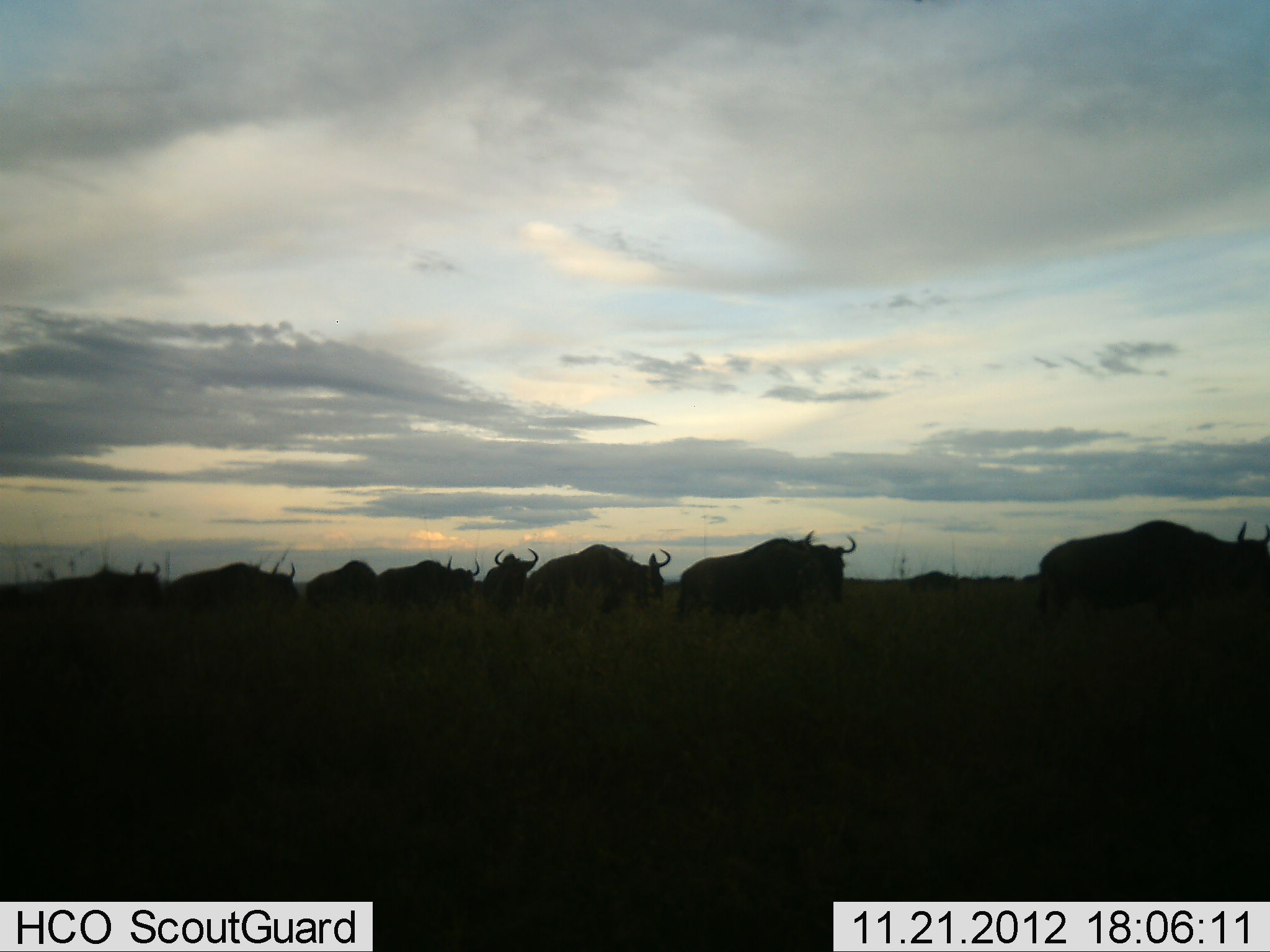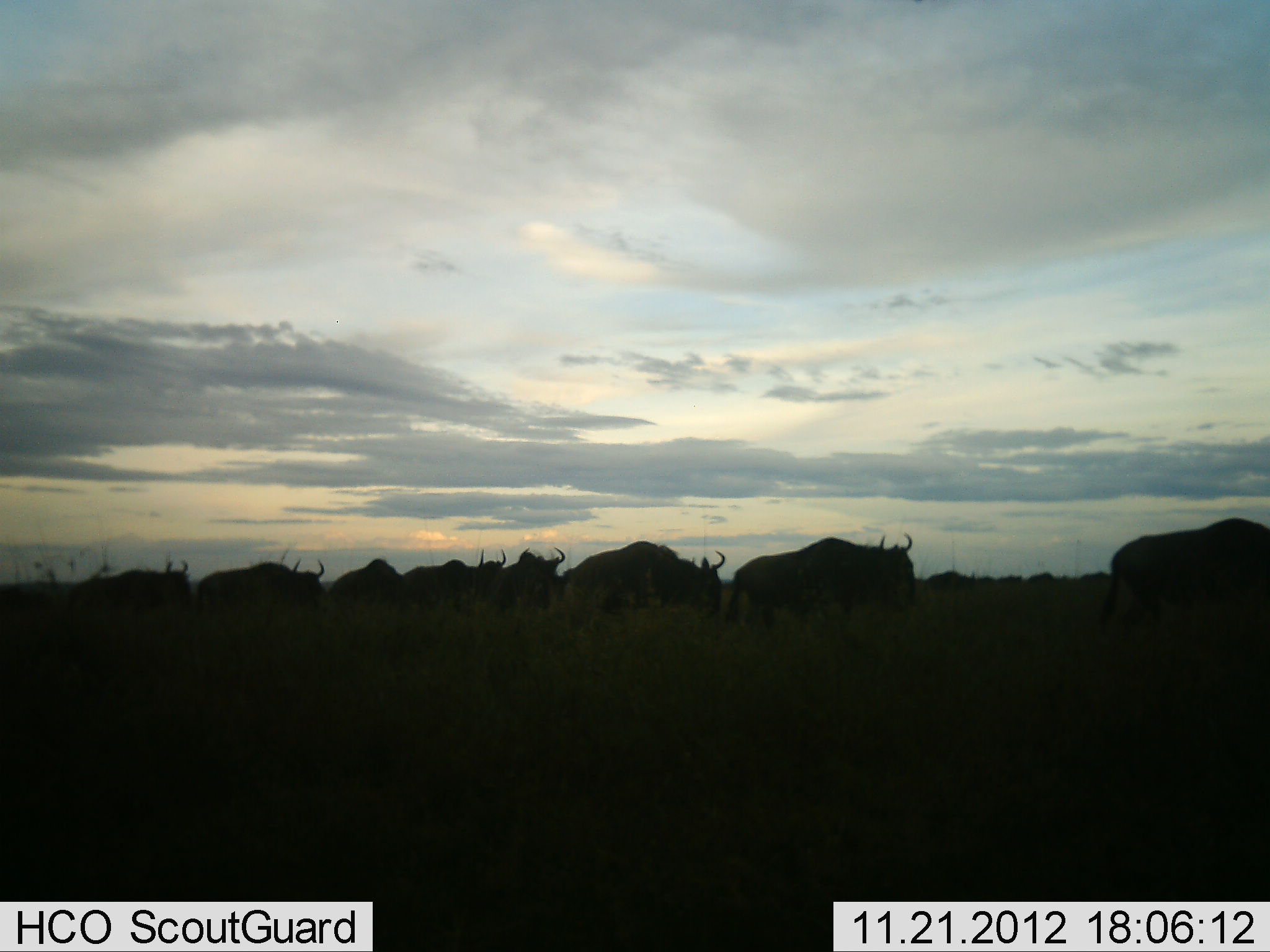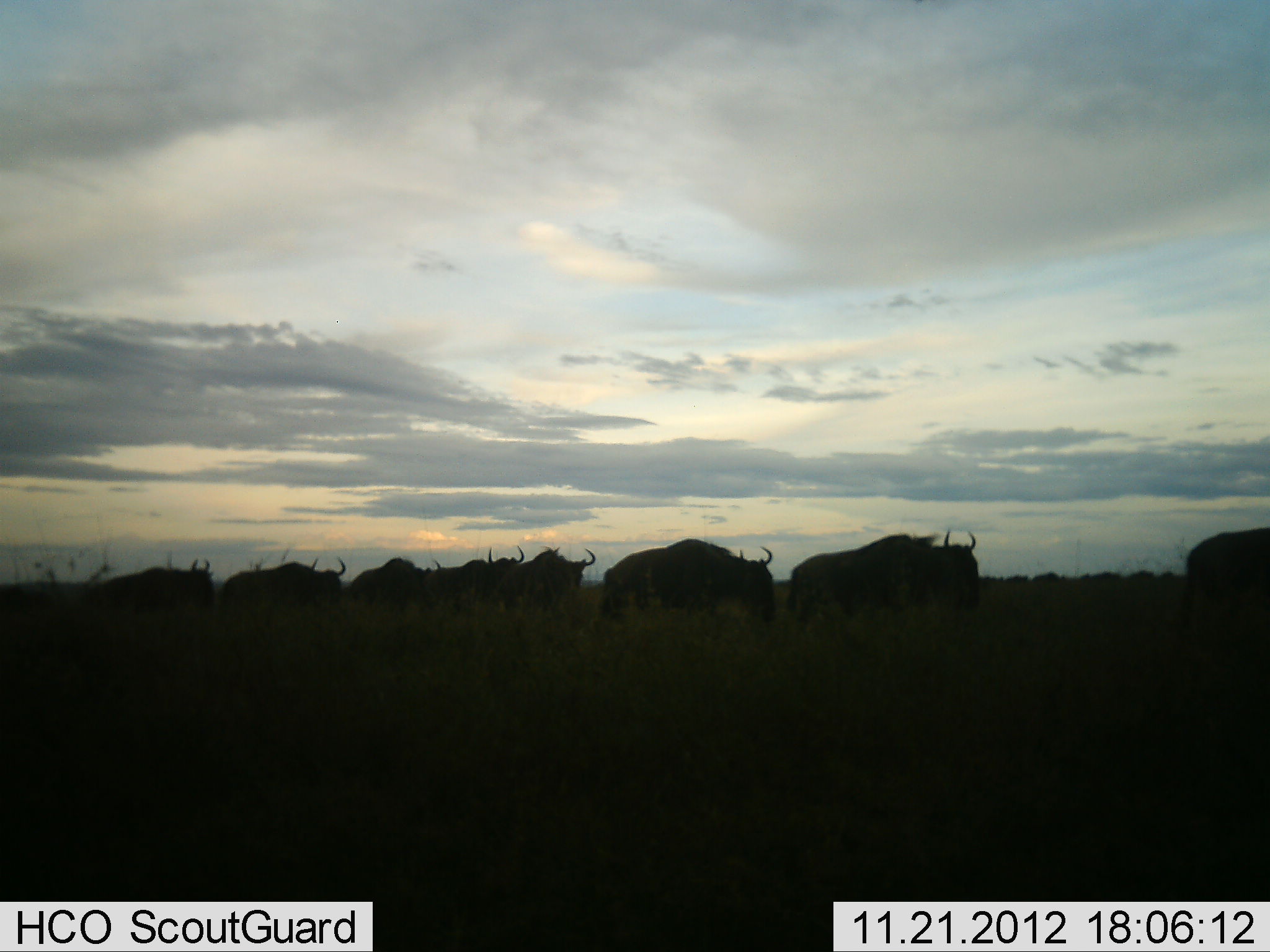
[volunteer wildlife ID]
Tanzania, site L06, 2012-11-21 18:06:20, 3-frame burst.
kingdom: Animalia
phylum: Chordata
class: Mammalia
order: Artiodactyla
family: Bovidae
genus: Connochaetes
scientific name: Connochaetes taurinus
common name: blue wildebeest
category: wildebeest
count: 11-50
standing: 10%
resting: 0%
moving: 90%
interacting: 0%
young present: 0%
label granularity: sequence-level